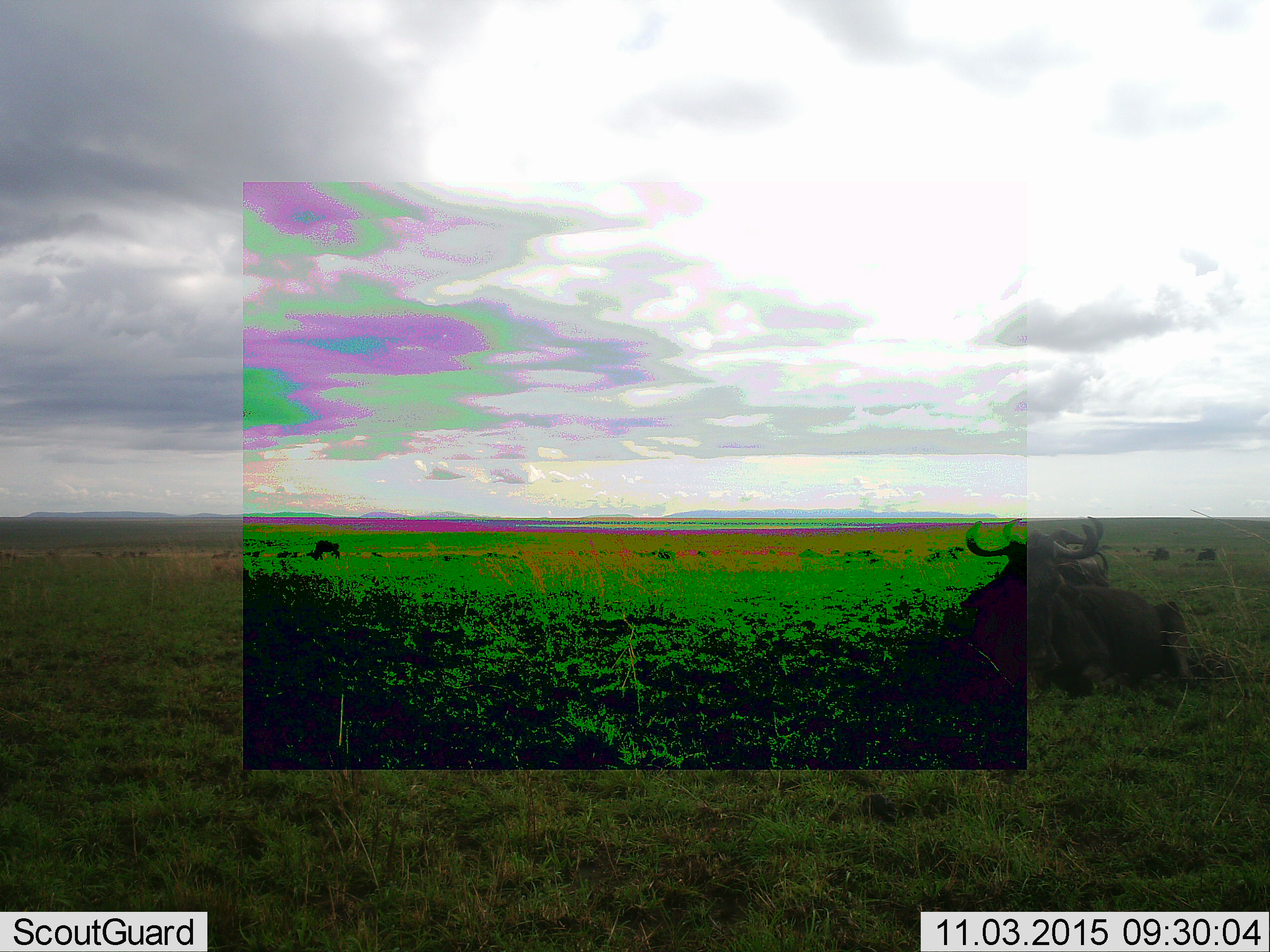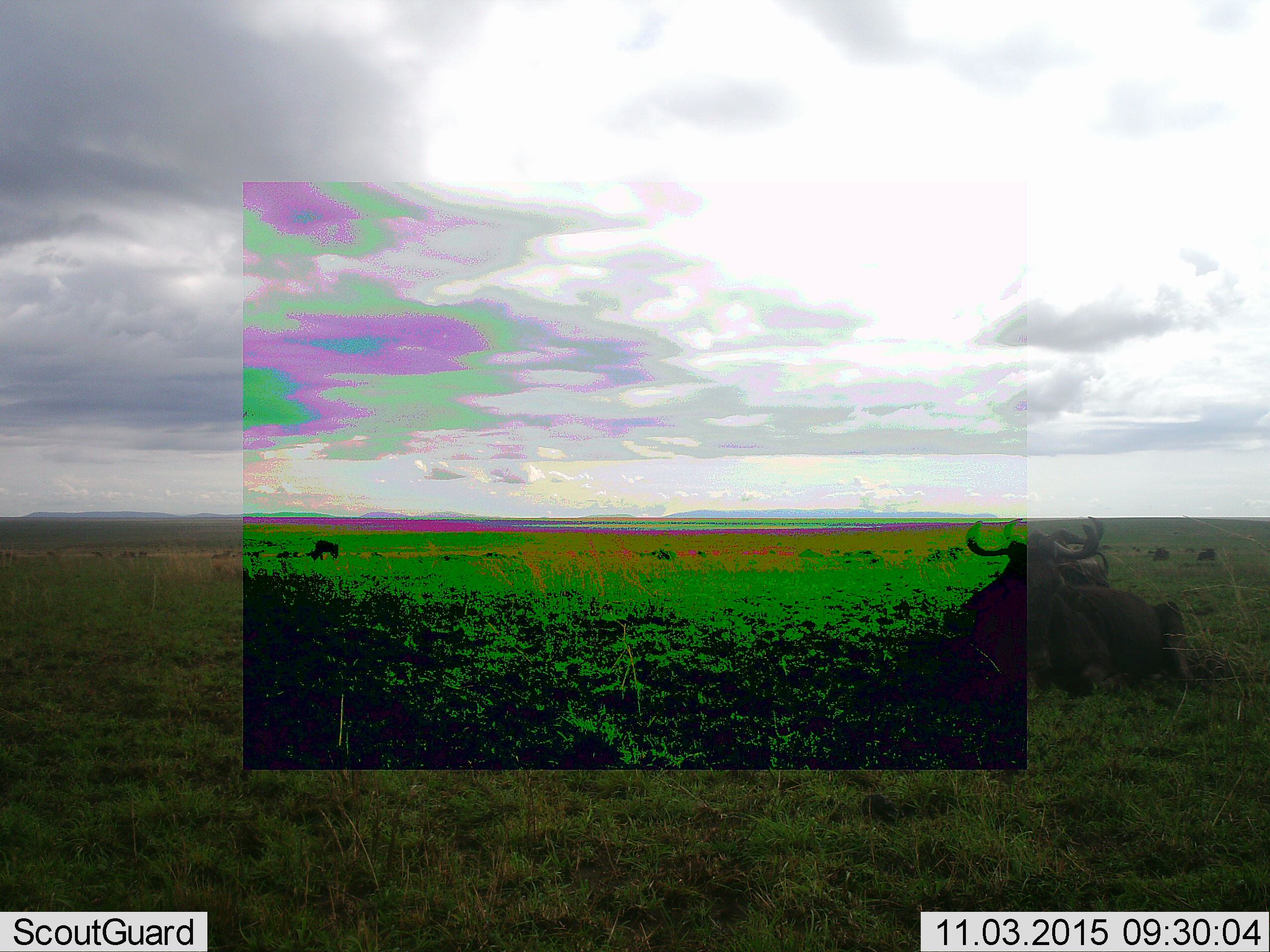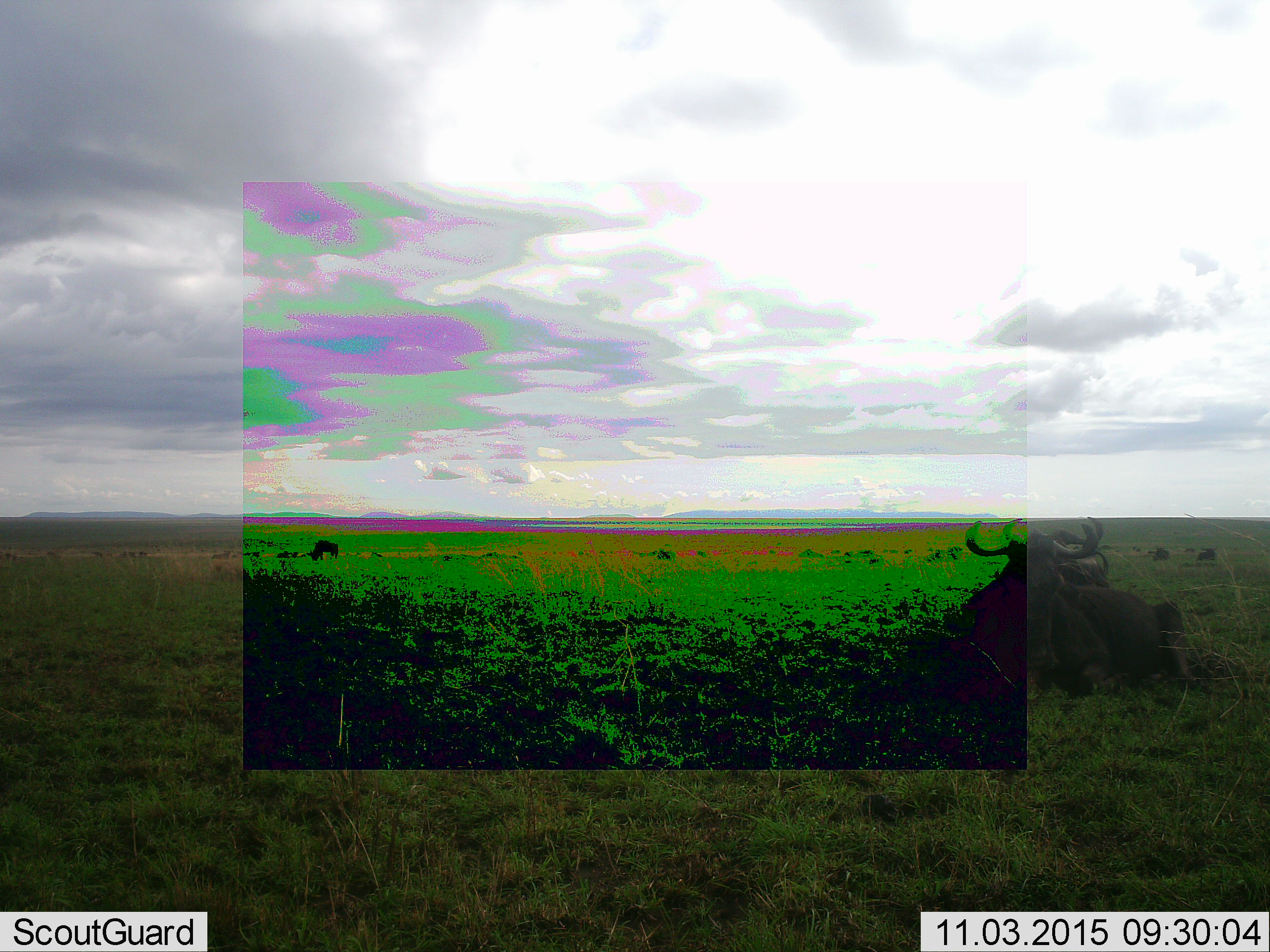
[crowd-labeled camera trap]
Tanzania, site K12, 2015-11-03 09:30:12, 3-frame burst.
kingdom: Animalia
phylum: Chordata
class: Mammalia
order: Artiodactyla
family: Bovidae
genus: Connochaetes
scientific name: Connochaetes taurinus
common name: blue wildebeest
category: wildebeest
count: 4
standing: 43%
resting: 100%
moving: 0%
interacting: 0%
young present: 0%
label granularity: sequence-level